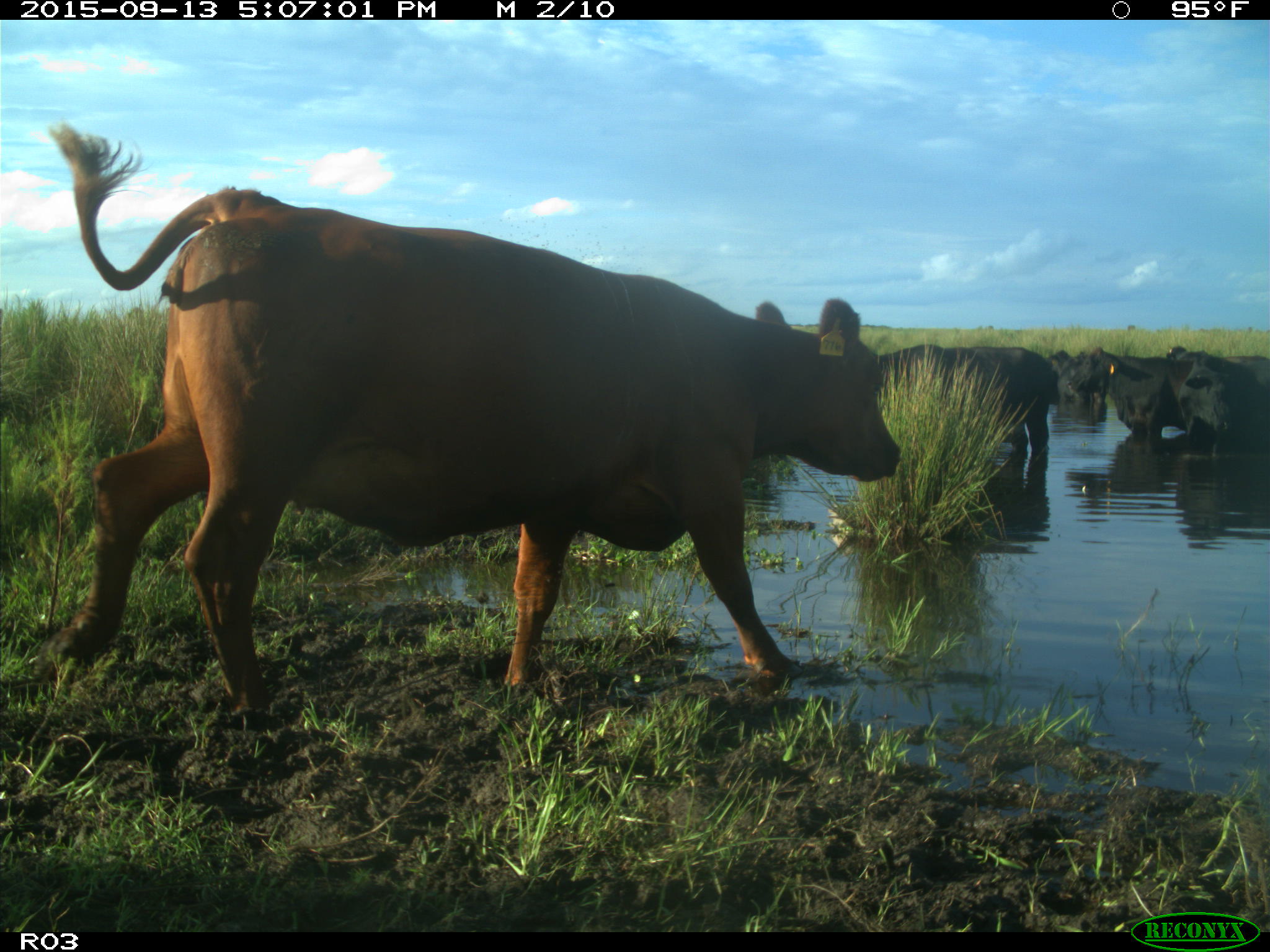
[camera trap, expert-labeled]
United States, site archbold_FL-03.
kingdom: Animalia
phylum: Chordata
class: Mammalia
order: Artiodactyla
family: Bovidae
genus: Bos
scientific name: Bos taurus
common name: domestic cow